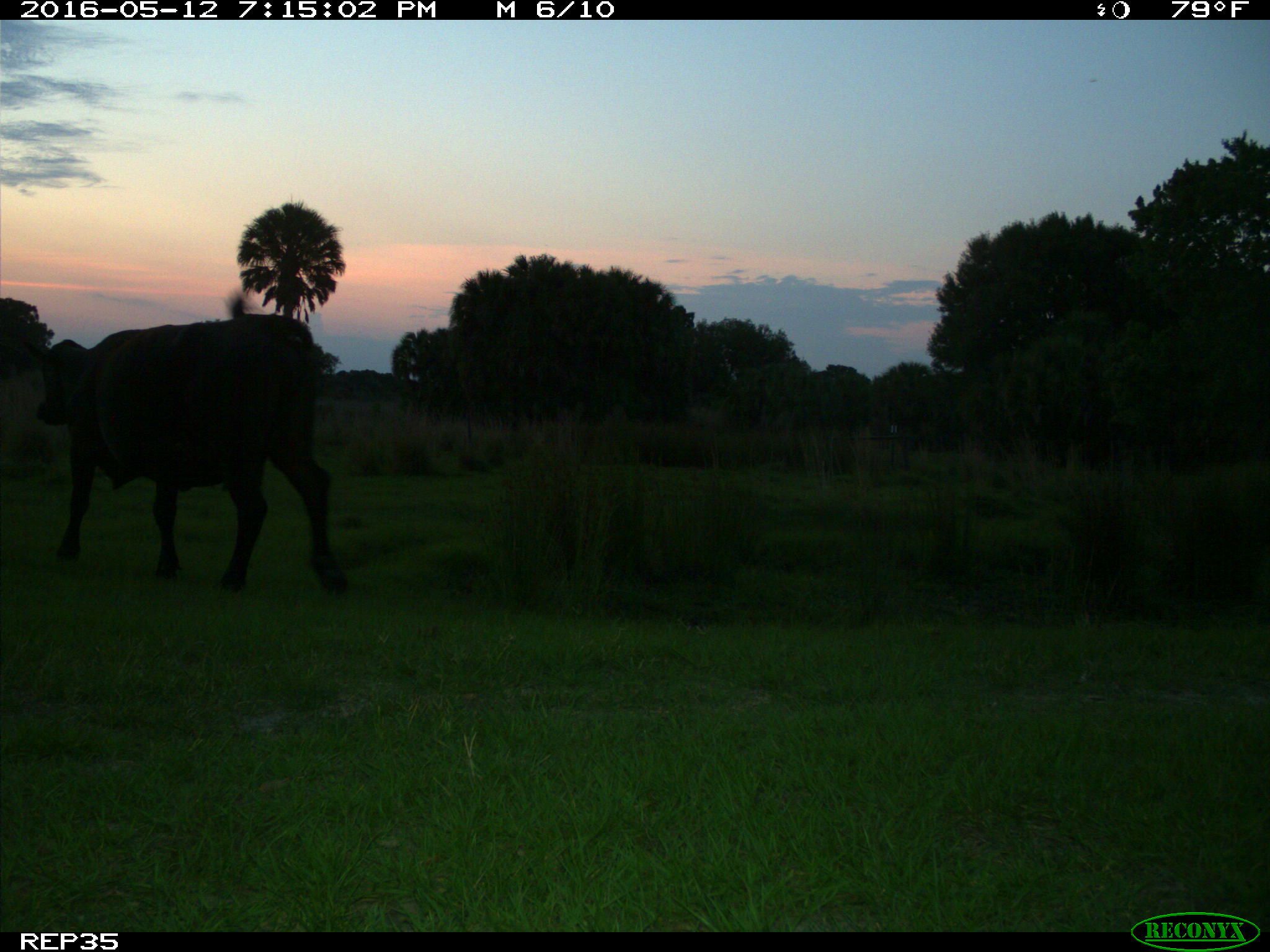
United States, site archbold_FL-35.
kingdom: Animalia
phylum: Chordata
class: Mammalia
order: Artiodactyla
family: Bovidae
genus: Bos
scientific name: Bos taurus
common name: domestic cow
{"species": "Bos taurus (domestic cow)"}